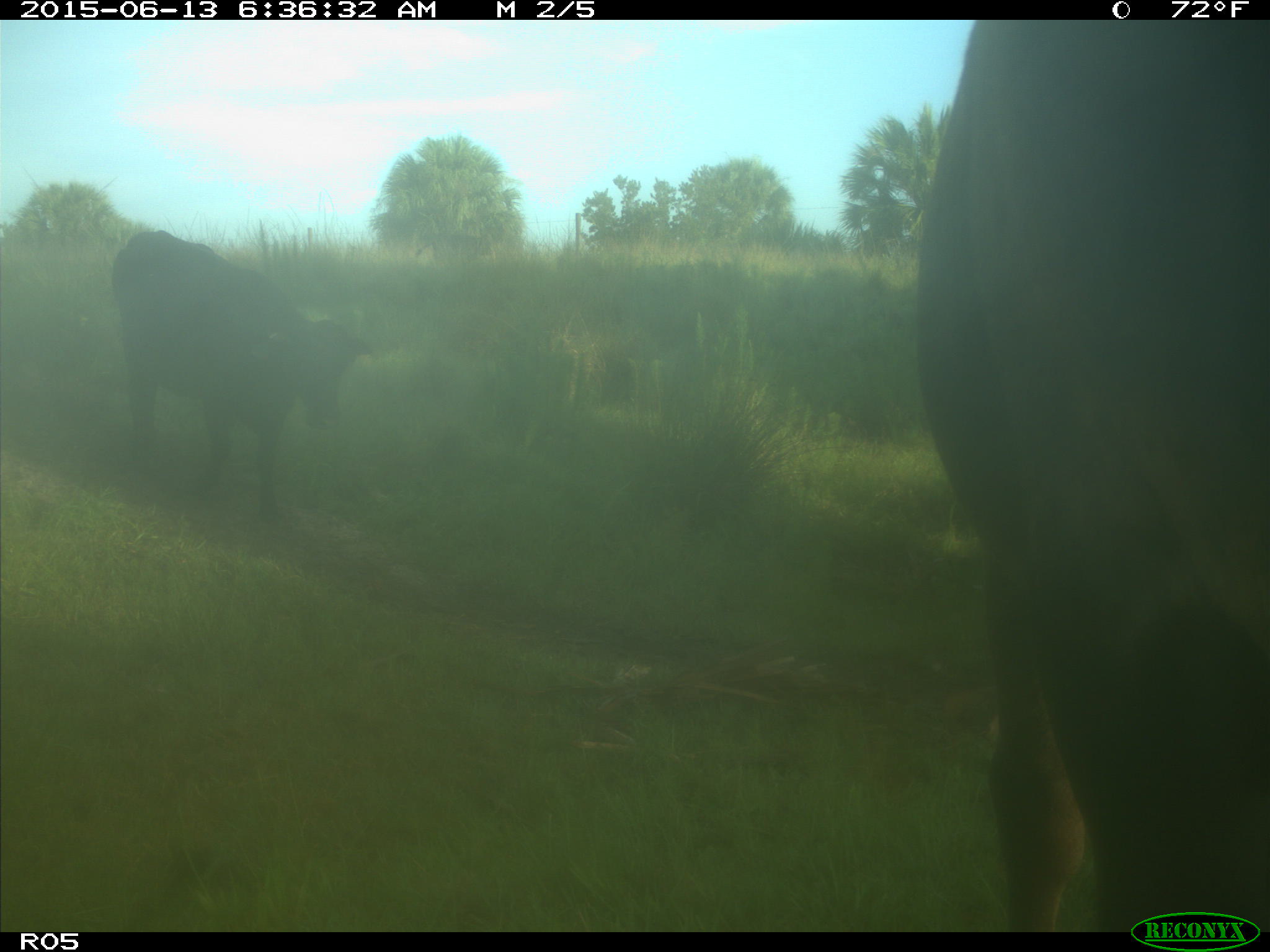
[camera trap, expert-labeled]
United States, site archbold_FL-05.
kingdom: Animalia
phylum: Chordata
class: Mammalia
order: Artiodactyla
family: Bovidae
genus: Bos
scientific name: Bos taurus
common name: domestic cow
Bos taurus (domestic cow).